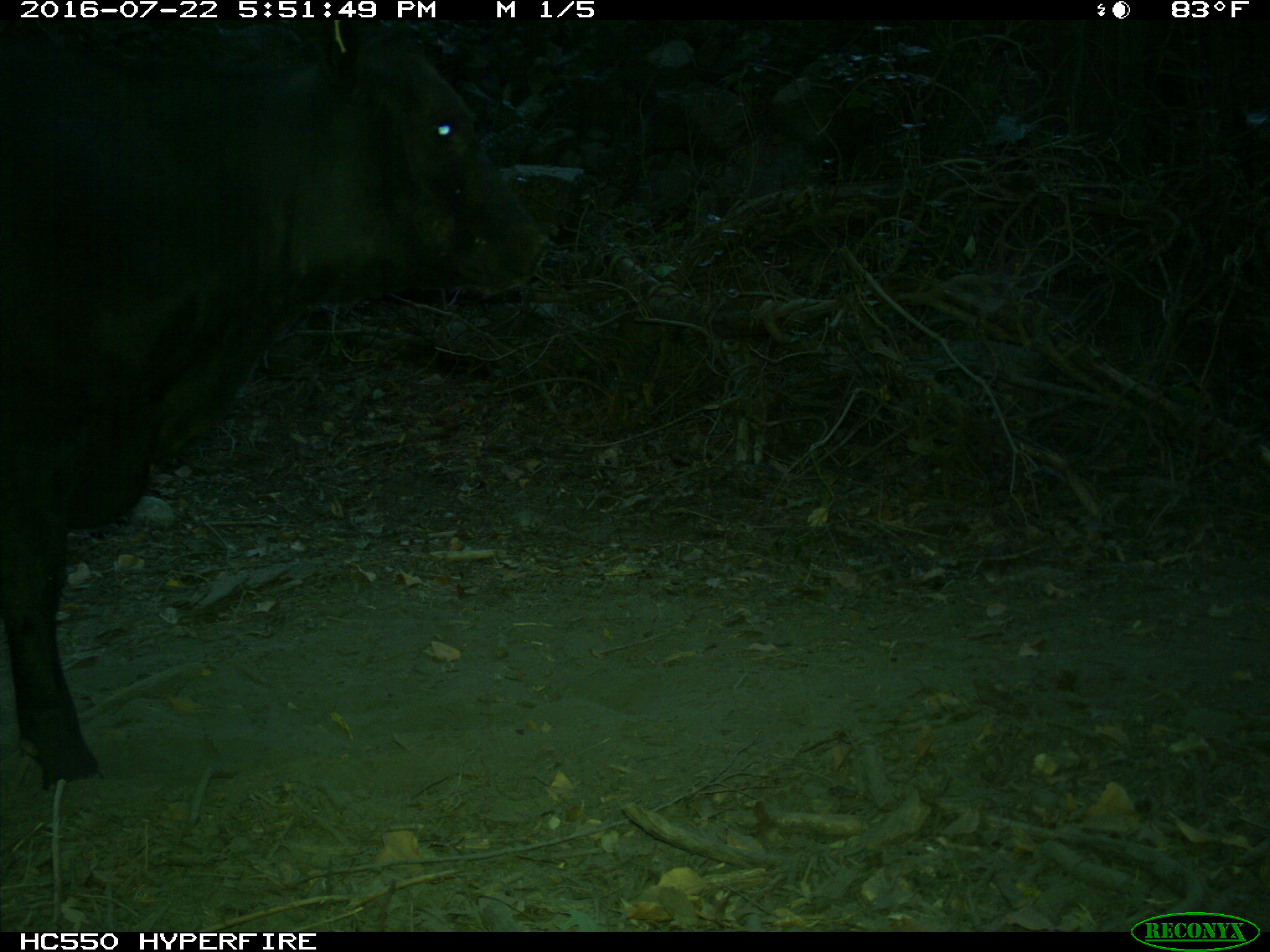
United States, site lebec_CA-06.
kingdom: Animalia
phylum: Chordata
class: Mammalia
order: Artiodactyla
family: Bovidae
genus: Bos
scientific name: Bos taurus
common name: domestic cow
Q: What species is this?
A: Bos taurus (domestic cow).